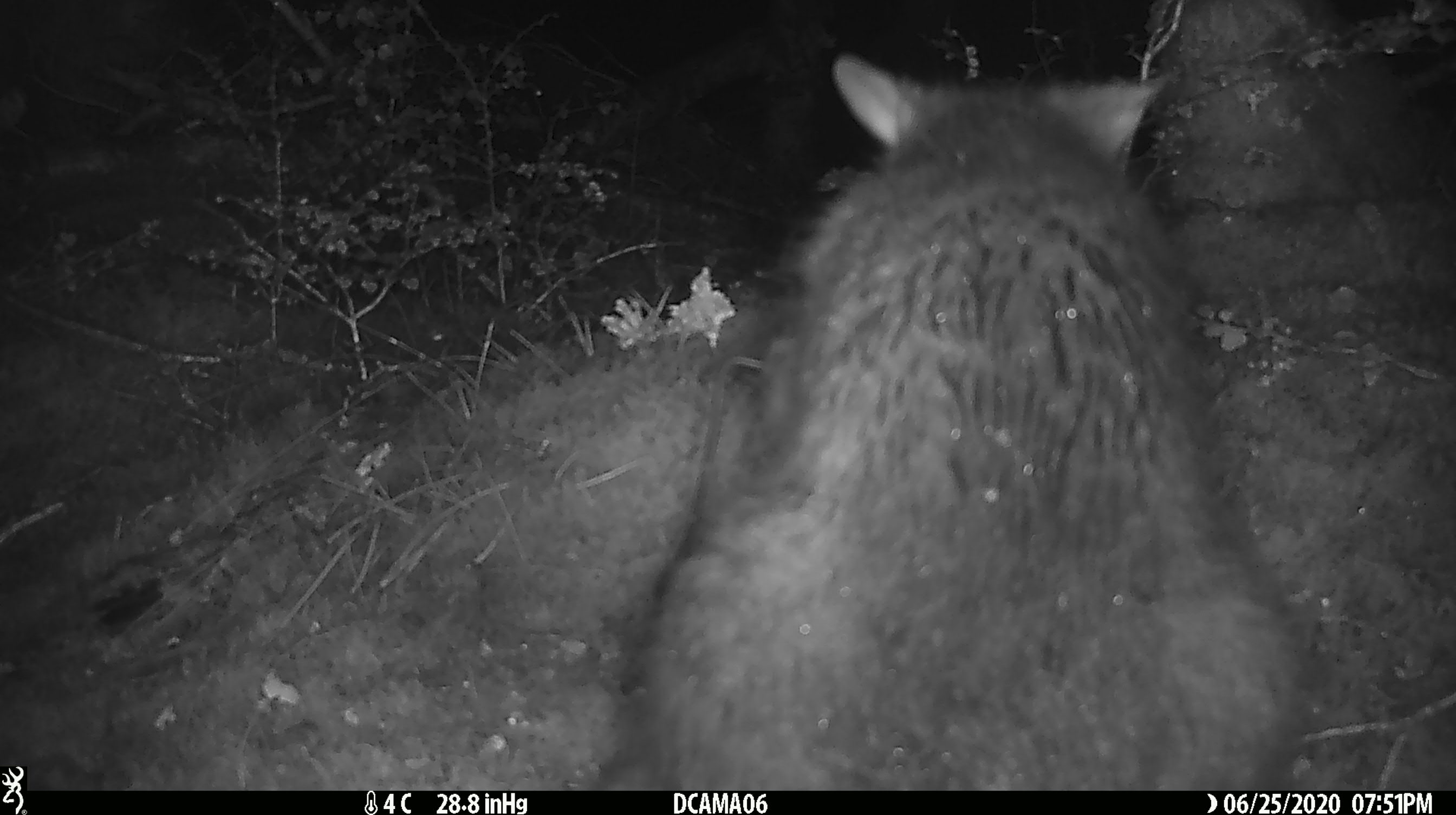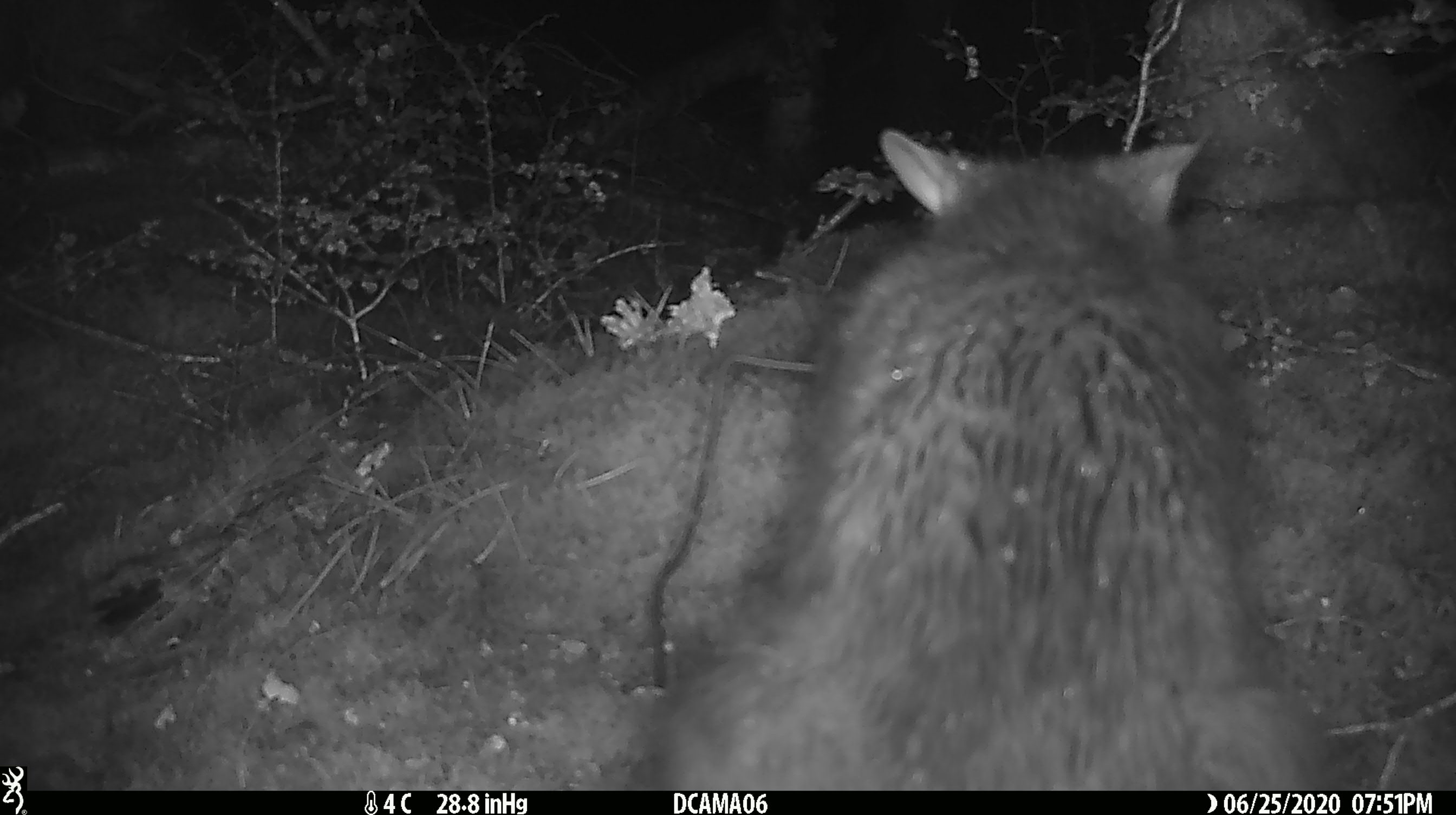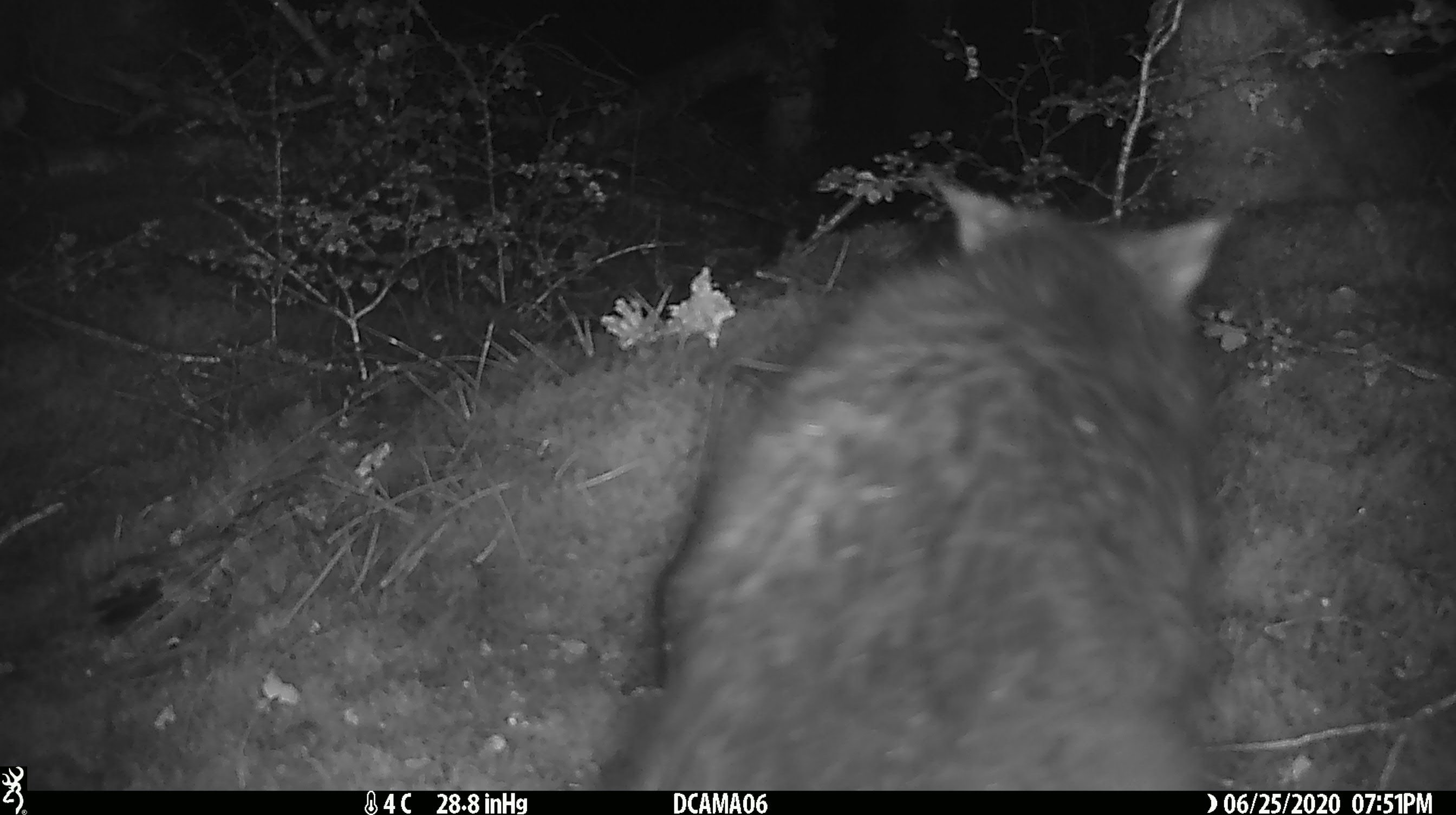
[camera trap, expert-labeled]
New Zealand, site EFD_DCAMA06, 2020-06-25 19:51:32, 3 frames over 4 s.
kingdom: Animalia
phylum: Chordata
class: Mammalia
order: Diprotodontia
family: Phalangeridae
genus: Trichosurus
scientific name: Trichosurus vulpecula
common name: common brushtail possum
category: possum